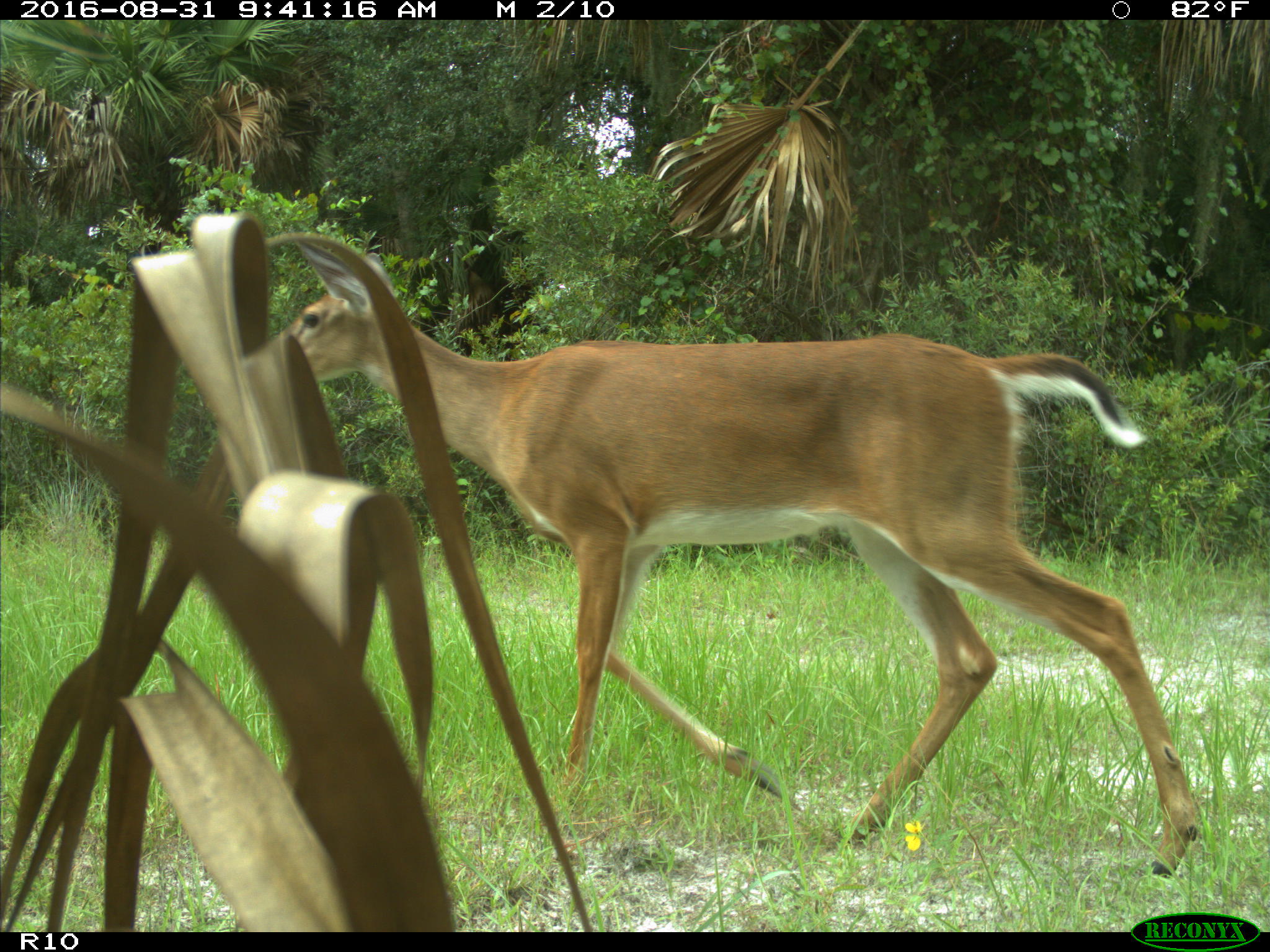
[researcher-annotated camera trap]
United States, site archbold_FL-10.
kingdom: Animalia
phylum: Chordata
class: Mammalia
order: Artiodactyla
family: Cervidae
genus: Odocoileus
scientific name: Odocoileus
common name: deer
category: unidentified deer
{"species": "unidentified deer (deer) (Odocoileus)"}